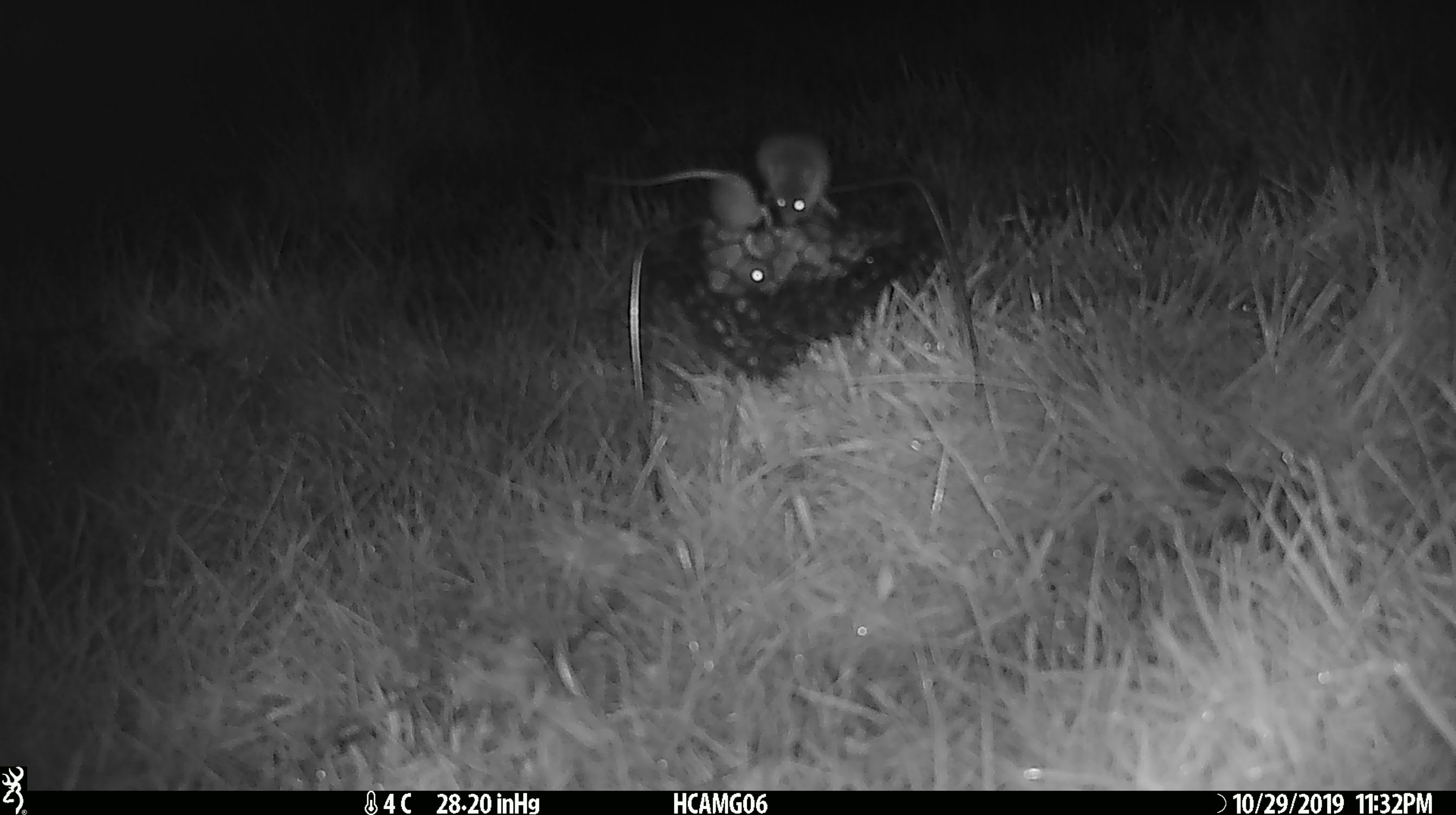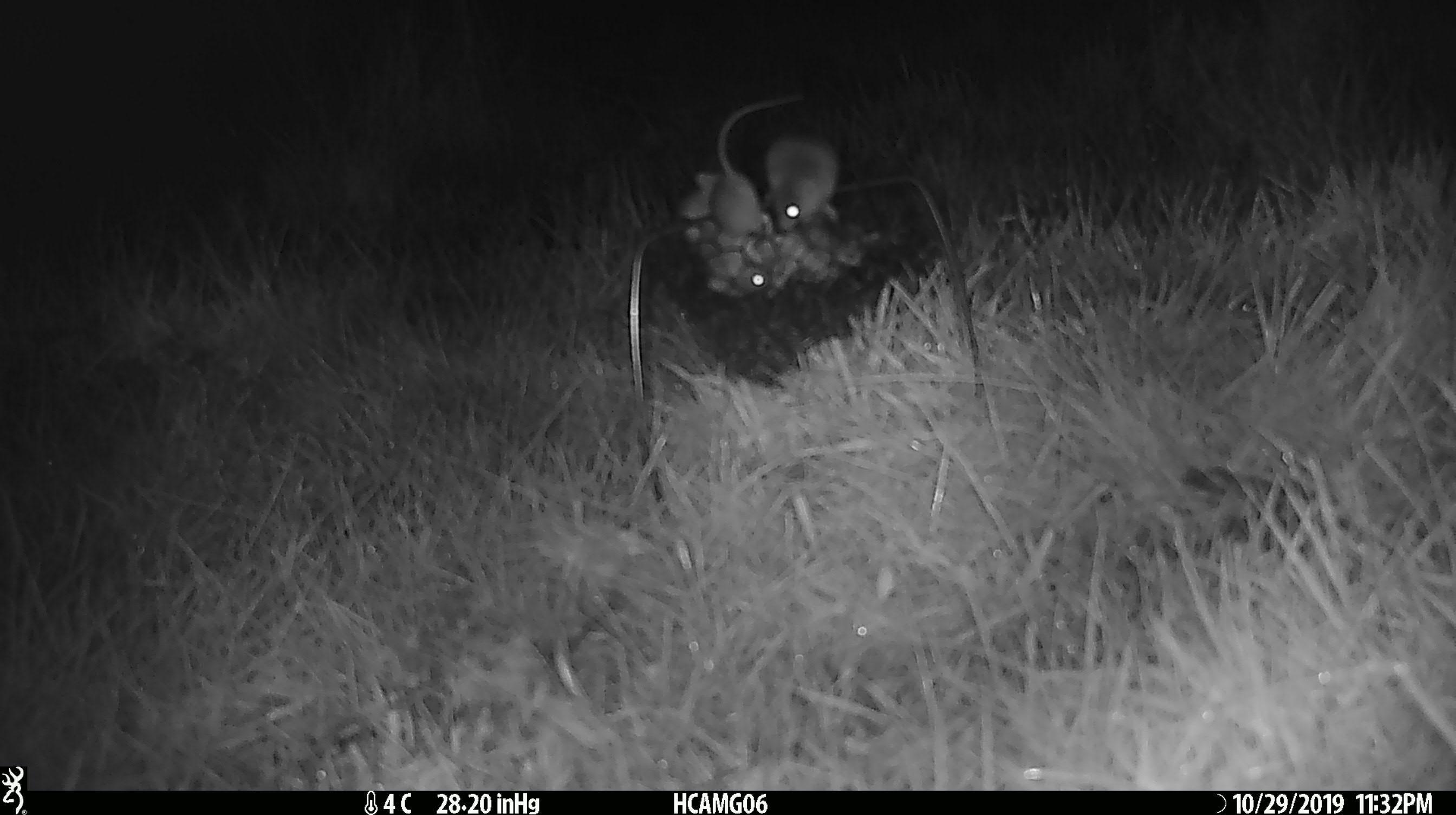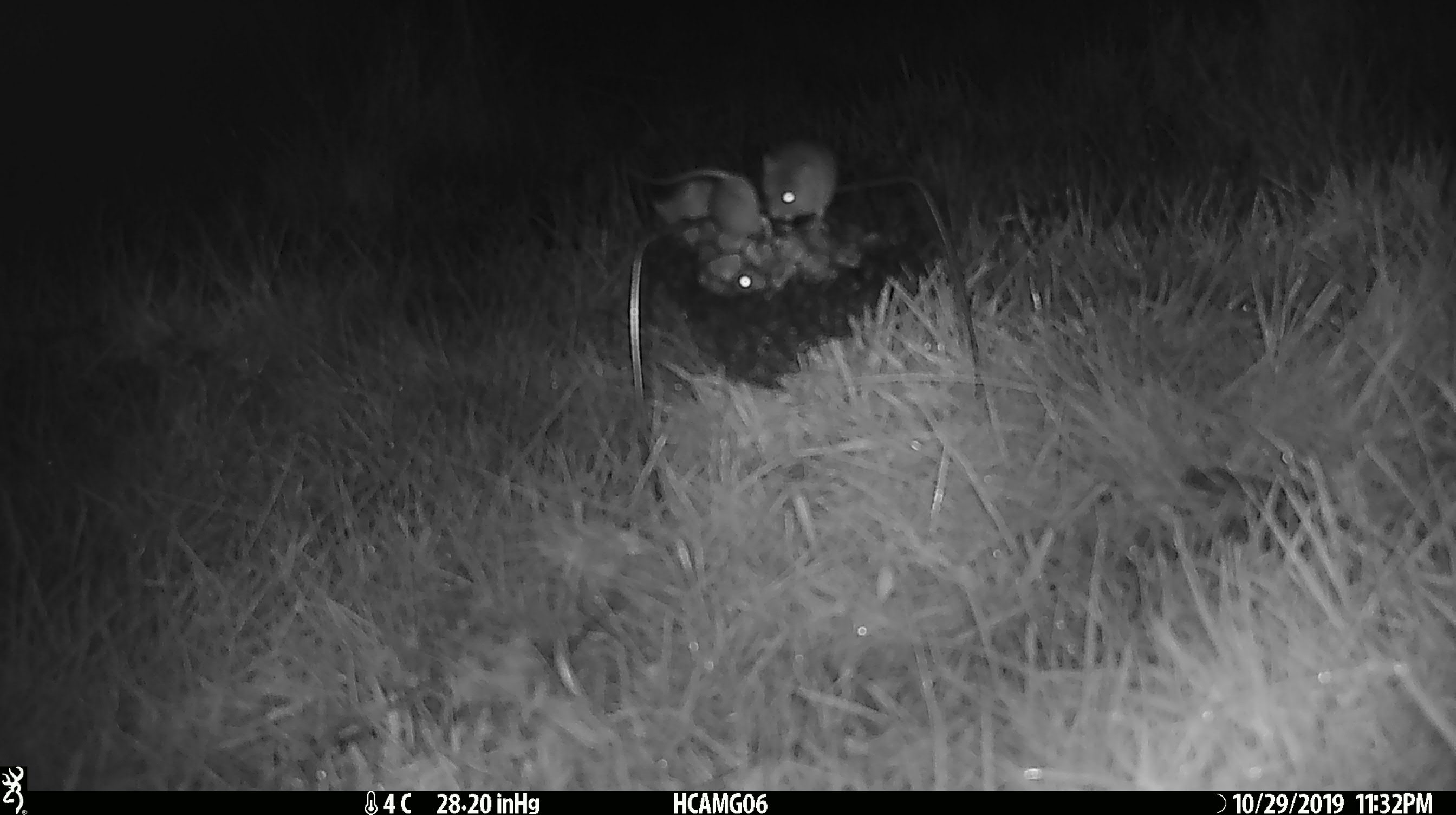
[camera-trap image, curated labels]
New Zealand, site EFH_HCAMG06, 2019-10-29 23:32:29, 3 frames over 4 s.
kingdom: Animalia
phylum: Chordata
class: Mammalia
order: Rodentia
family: Muridae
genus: Mus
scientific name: Mus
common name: mouse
Mouse (Mus).